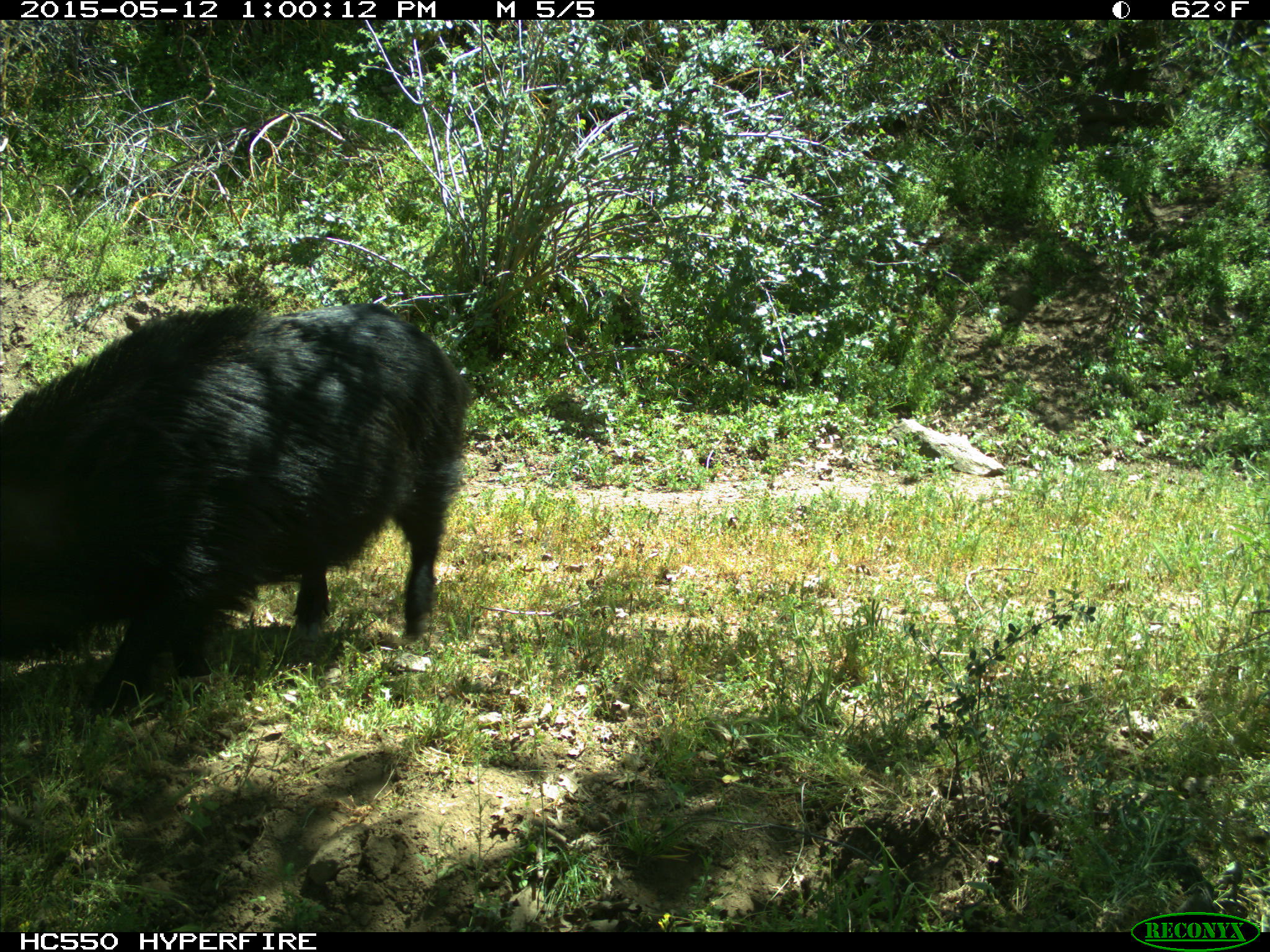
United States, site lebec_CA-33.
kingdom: Animalia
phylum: Chordata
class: Mammalia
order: Artiodactyla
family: Suidae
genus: Sus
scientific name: Sus scrofa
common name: wild boar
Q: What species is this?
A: Sus scrofa (wild boar).